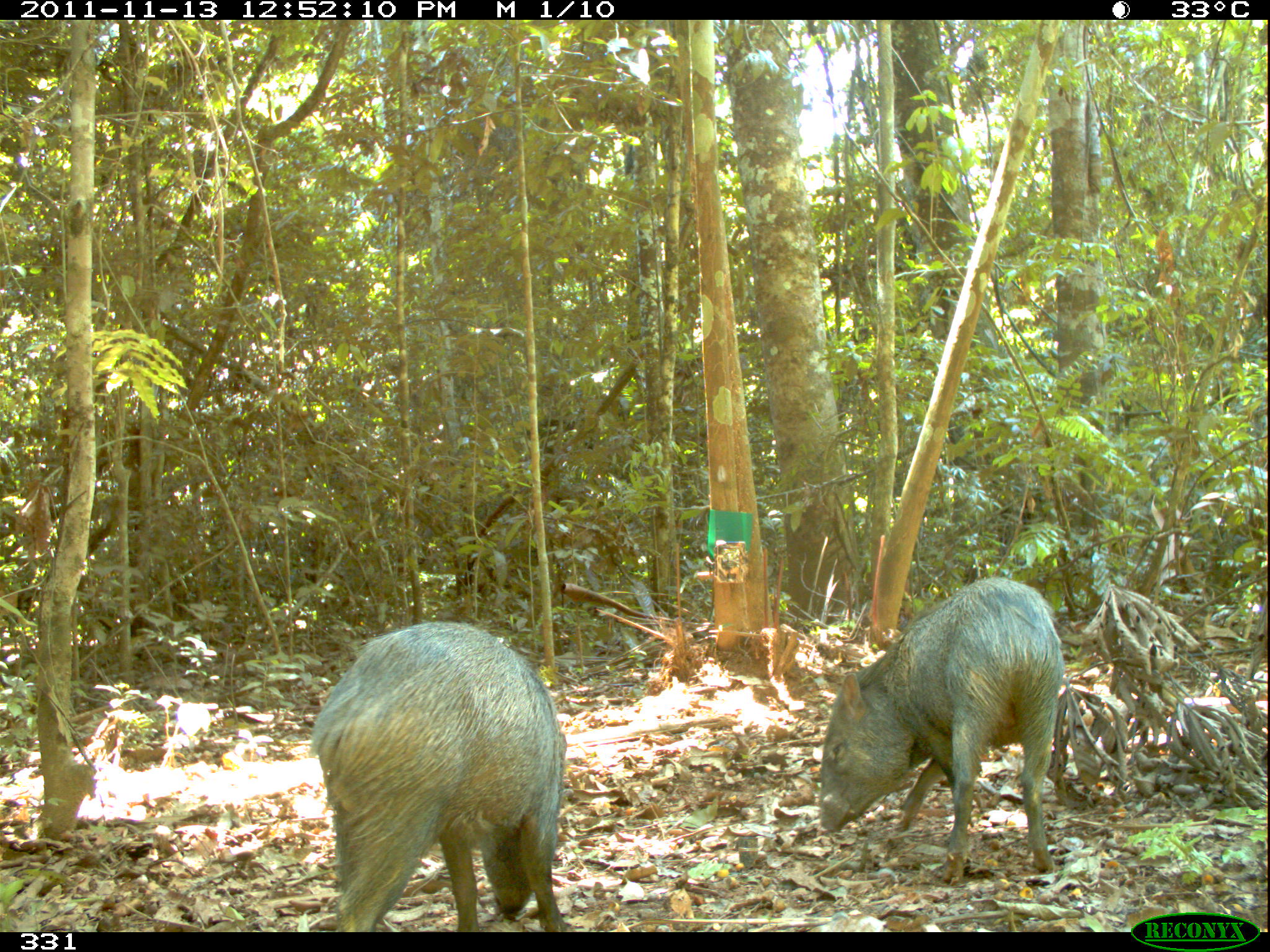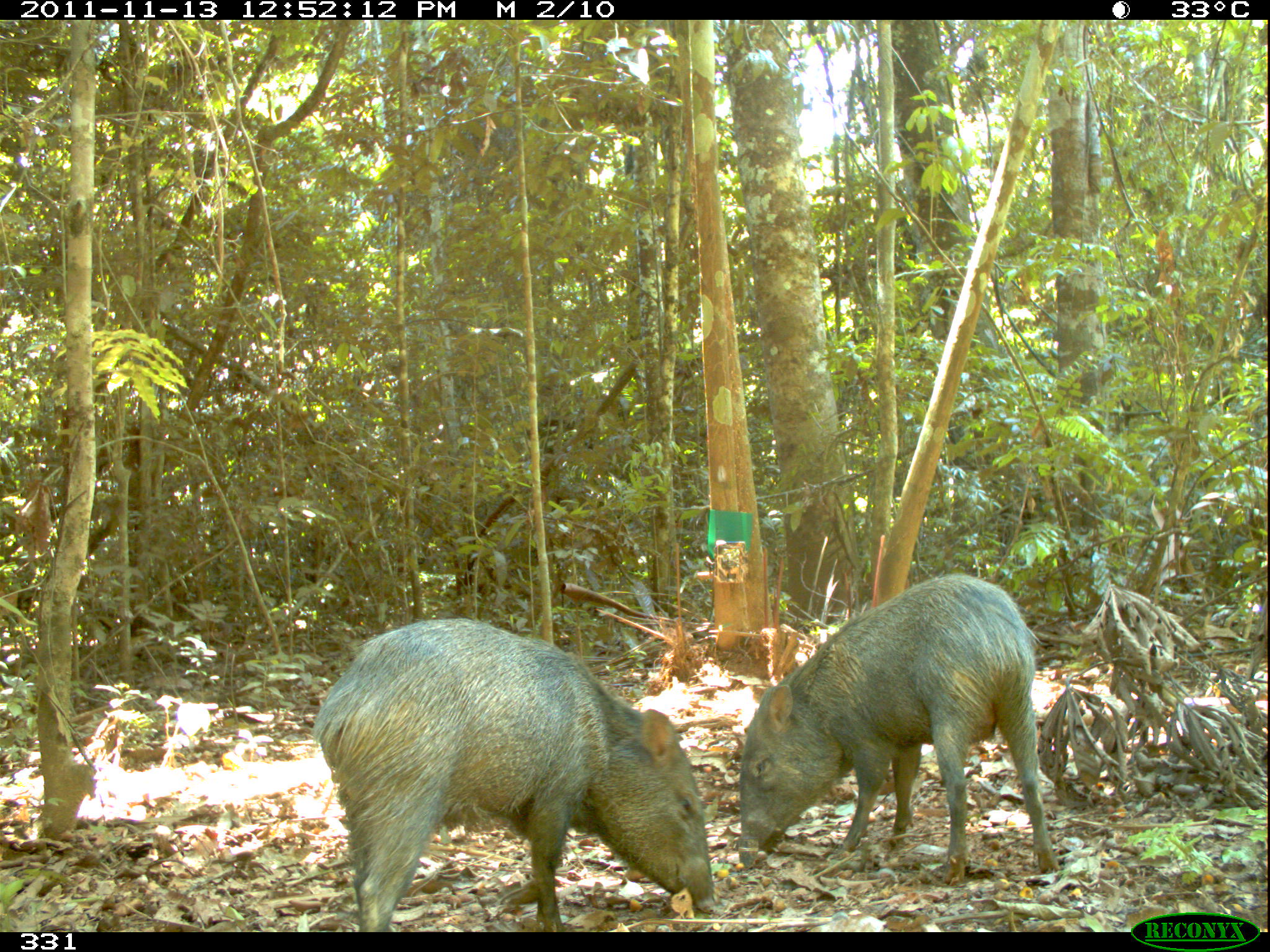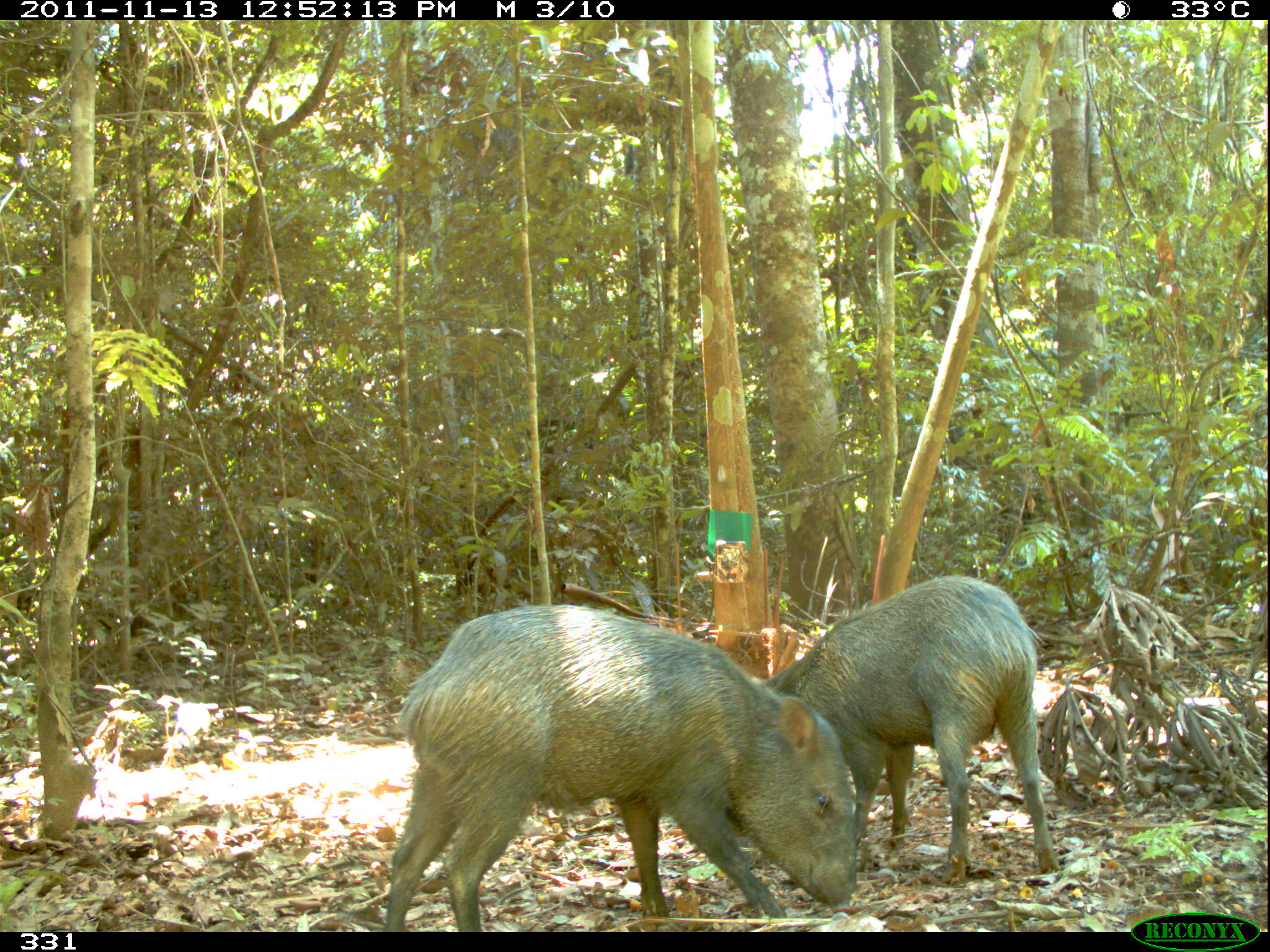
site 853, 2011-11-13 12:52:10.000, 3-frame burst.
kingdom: Animalia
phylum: Chordata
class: Mammalia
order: Artiodactyla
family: Tayassuidae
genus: Pecari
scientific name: Pecari tajacu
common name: collared peccary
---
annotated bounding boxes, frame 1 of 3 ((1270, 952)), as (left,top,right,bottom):
pecari tajacu: (308,619,565,932); (818,577,1065,886)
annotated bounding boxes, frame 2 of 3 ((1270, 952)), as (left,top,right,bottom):
pecari tajacu: (308,616,714,932); (737,572,1056,885)